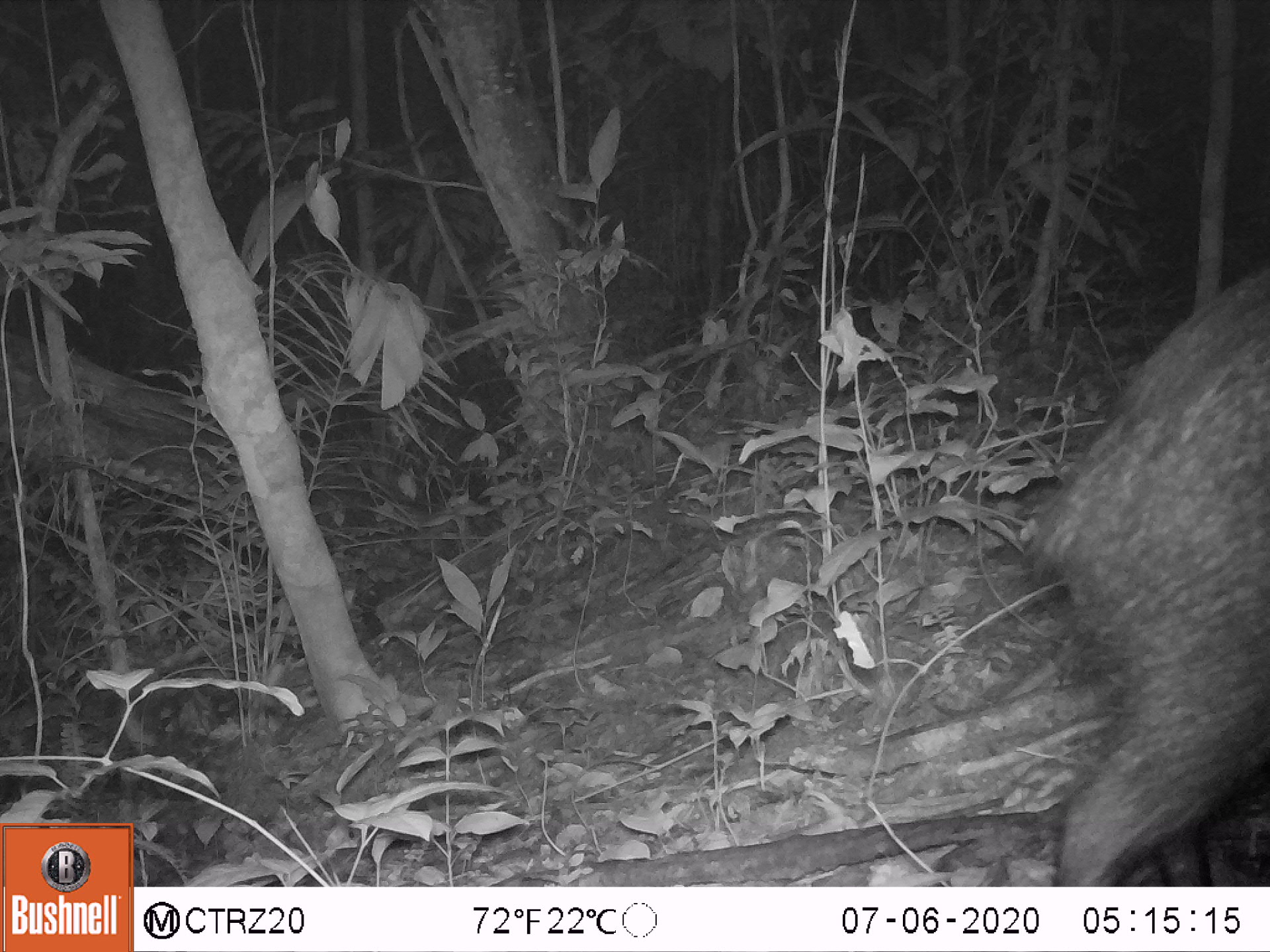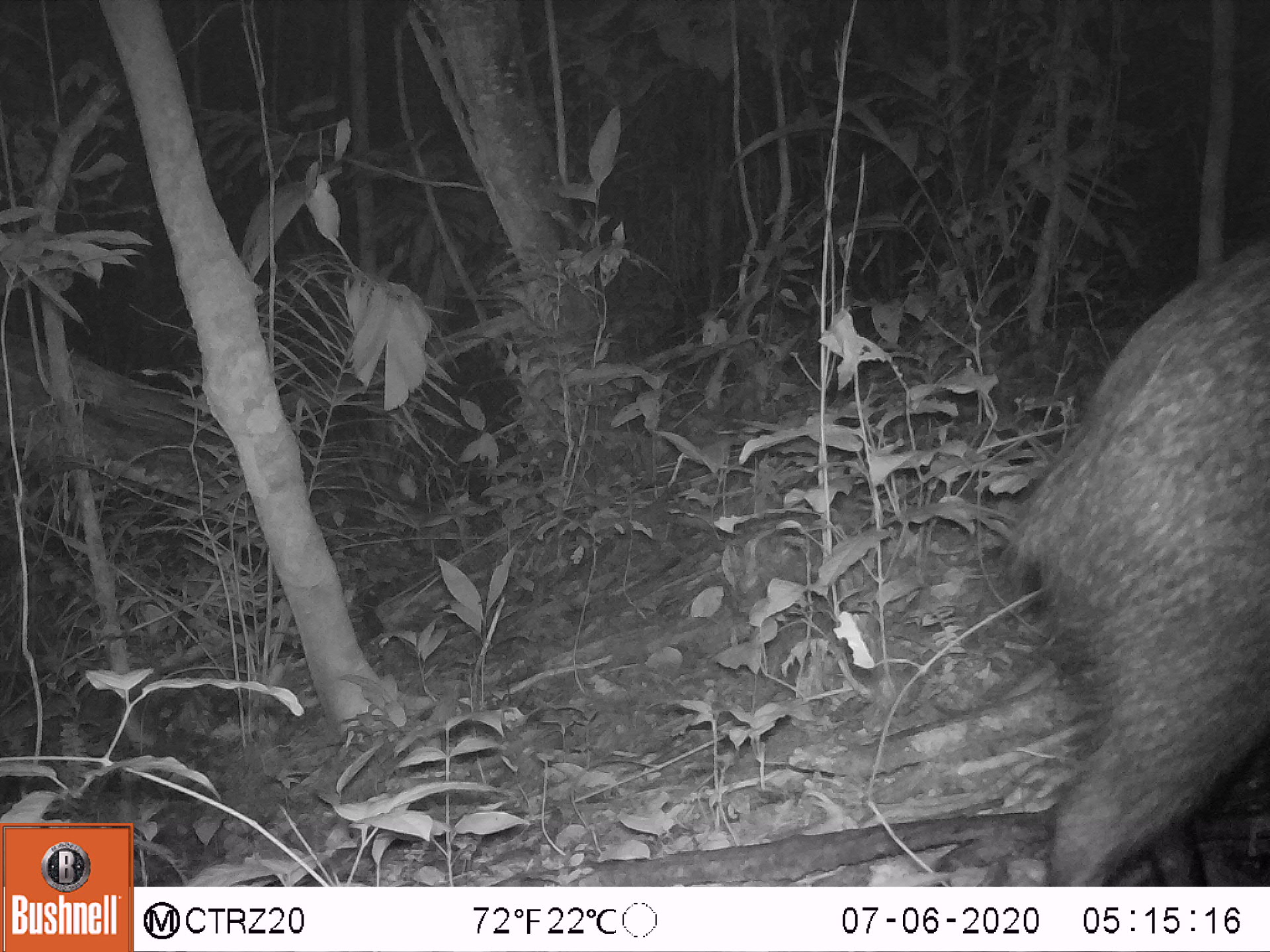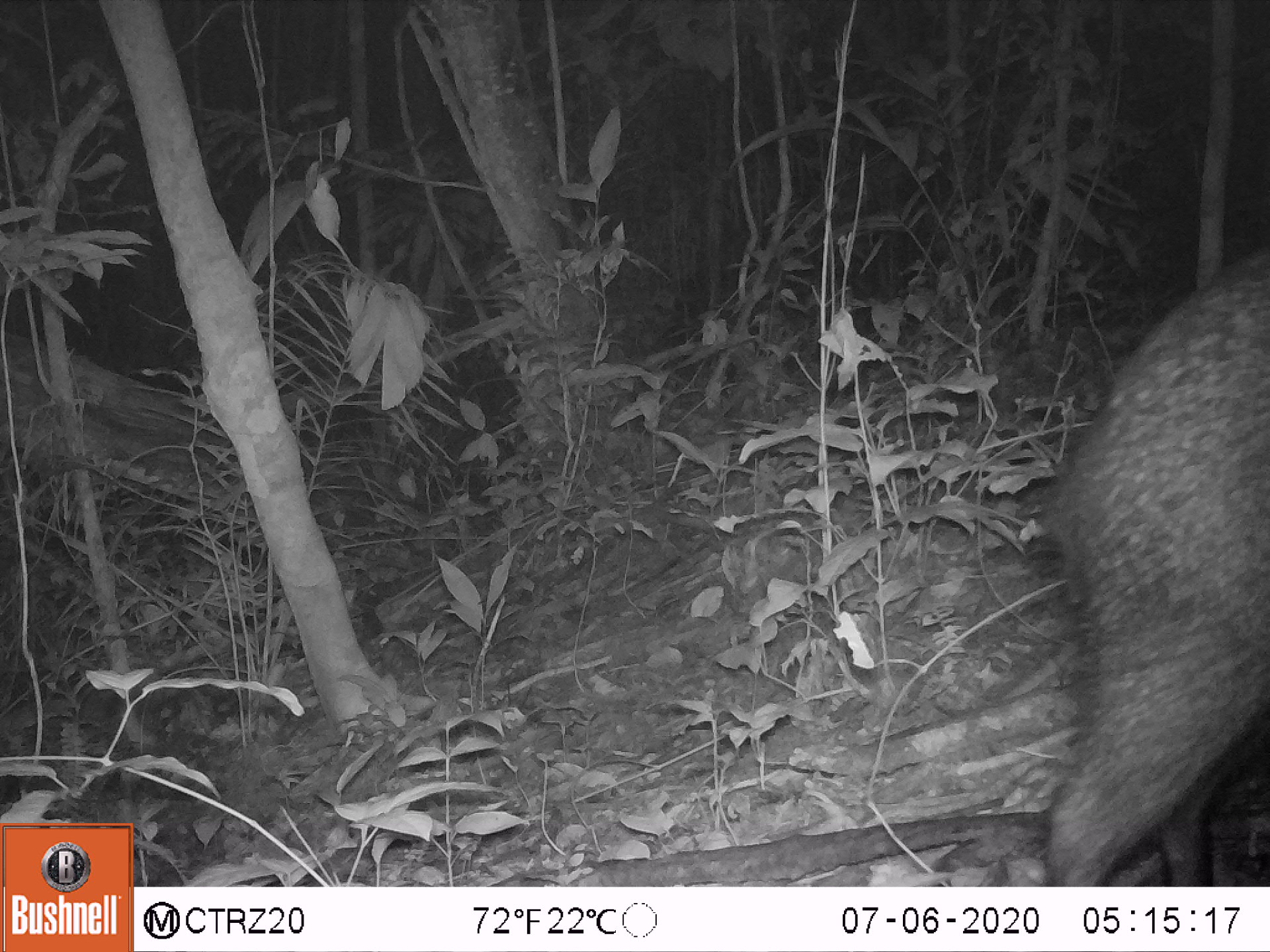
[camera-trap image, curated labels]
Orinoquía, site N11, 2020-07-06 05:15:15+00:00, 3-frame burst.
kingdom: Animalia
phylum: Chordata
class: Mammalia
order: Artiodactyla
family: Tayassuidae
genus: Pecari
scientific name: Pecari tajacu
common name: collared peccary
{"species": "collared peccary (Pecari tajacu)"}